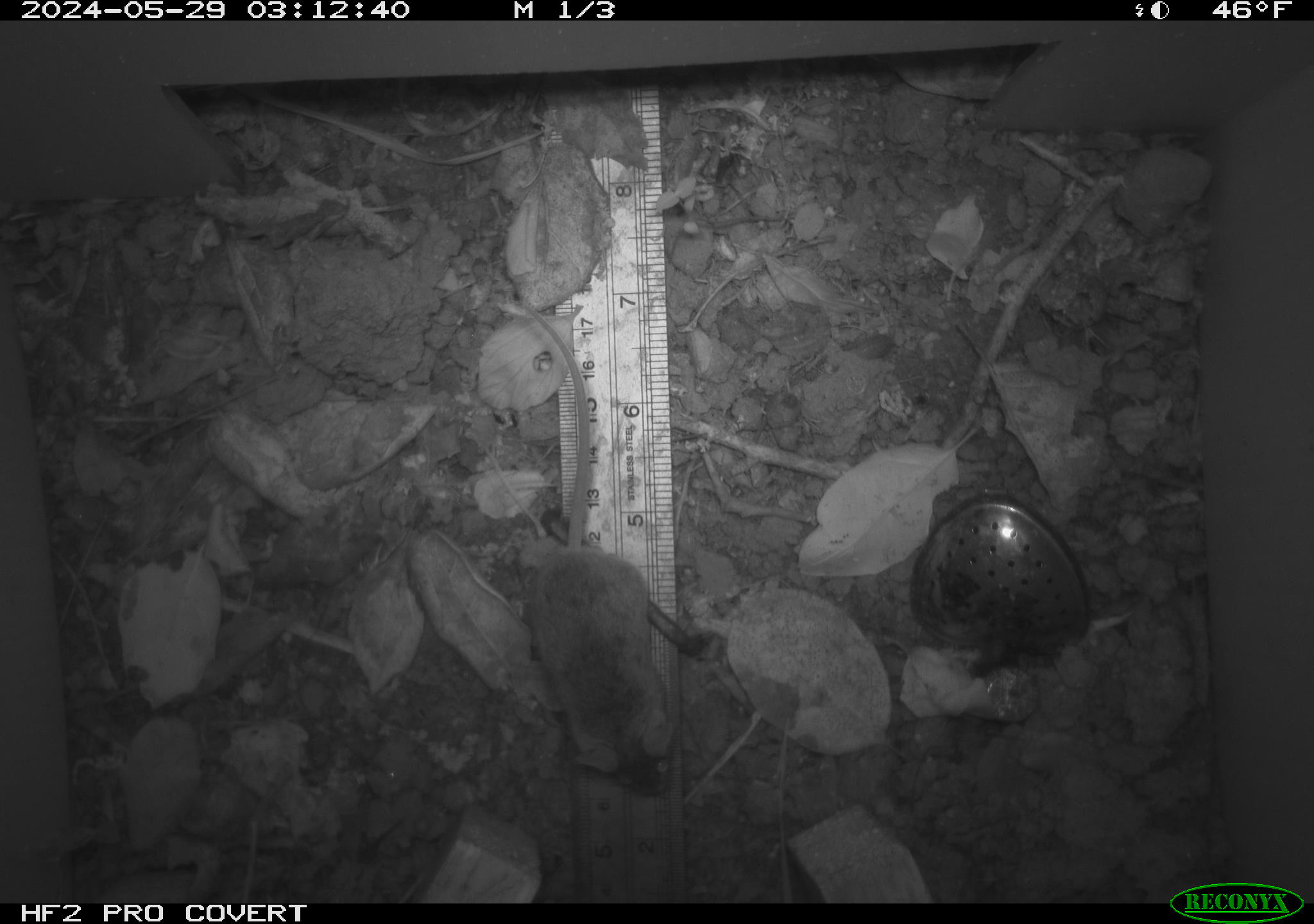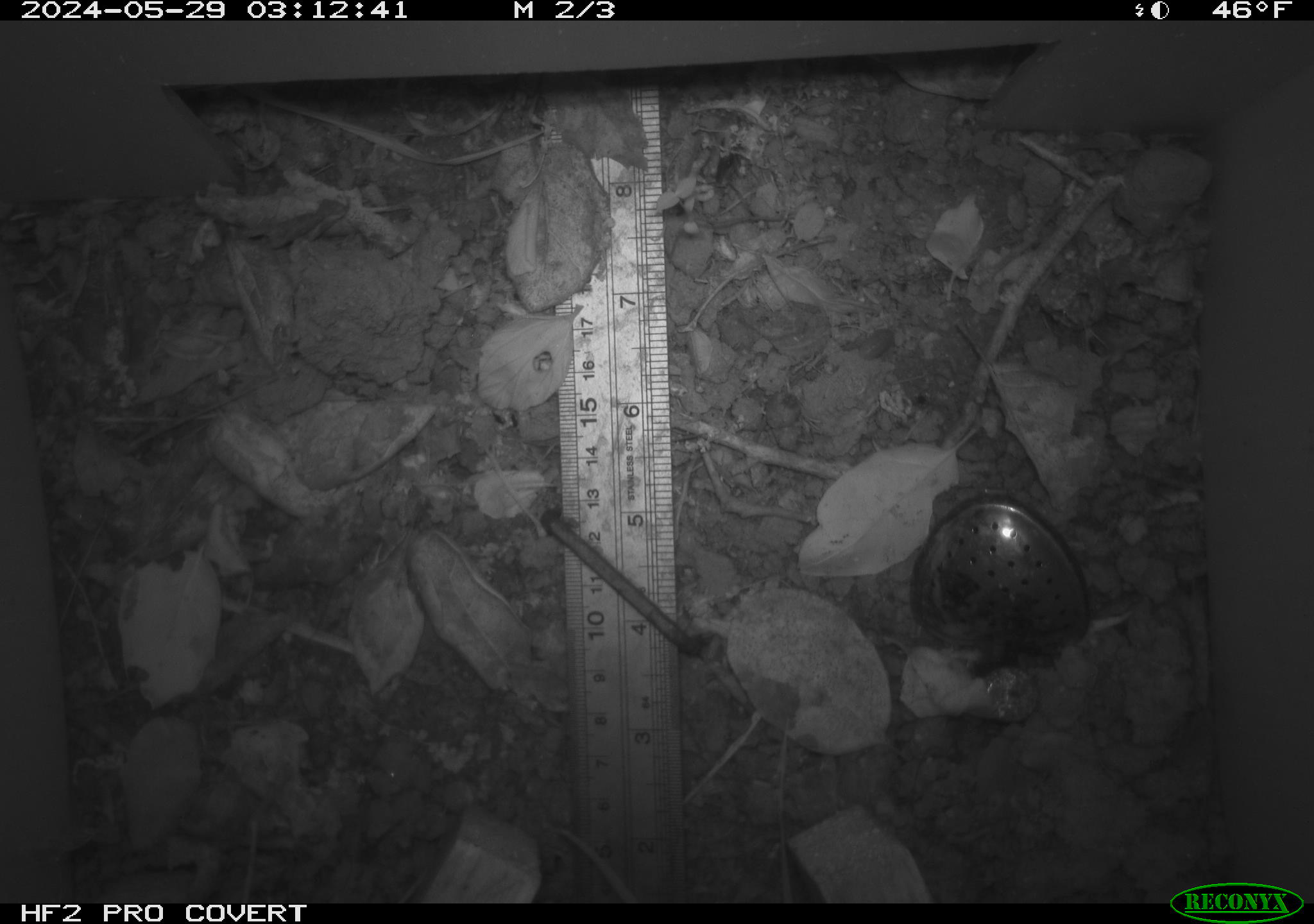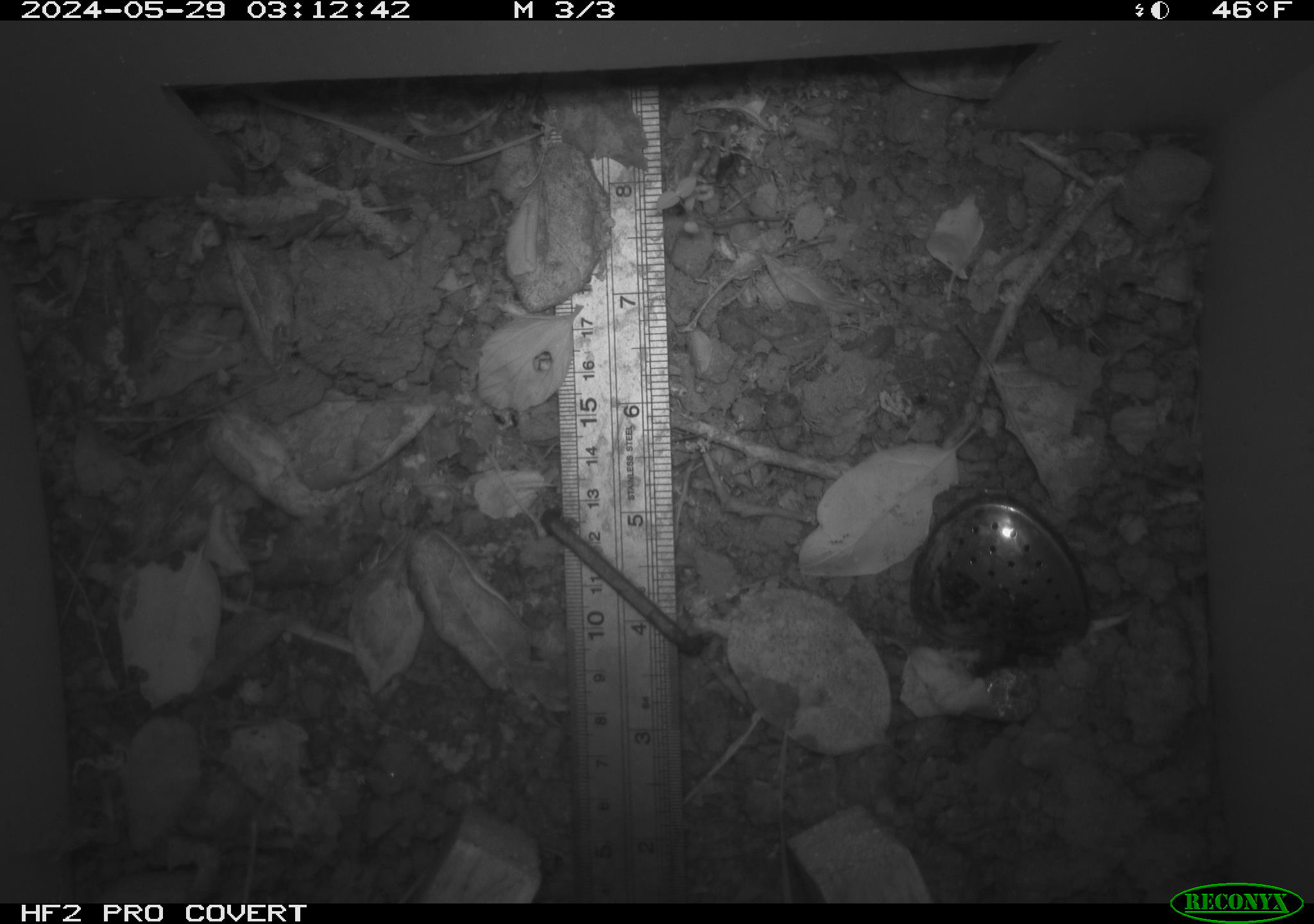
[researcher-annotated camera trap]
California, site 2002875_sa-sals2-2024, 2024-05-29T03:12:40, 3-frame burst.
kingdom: Animalia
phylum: Chordata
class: Mammalia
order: Rodentia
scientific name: Rodentia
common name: mouse species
Mouse species (Rodentia).